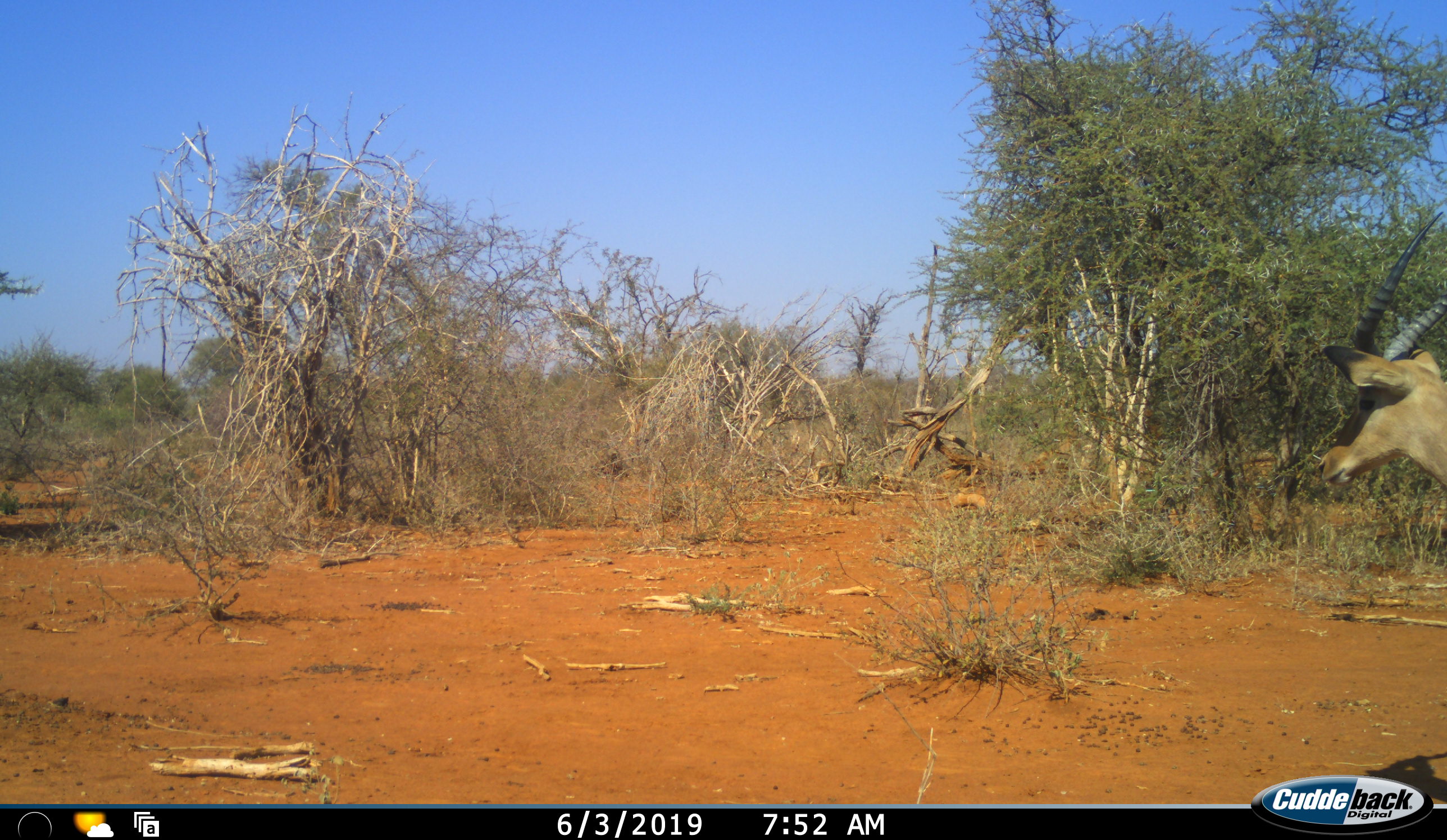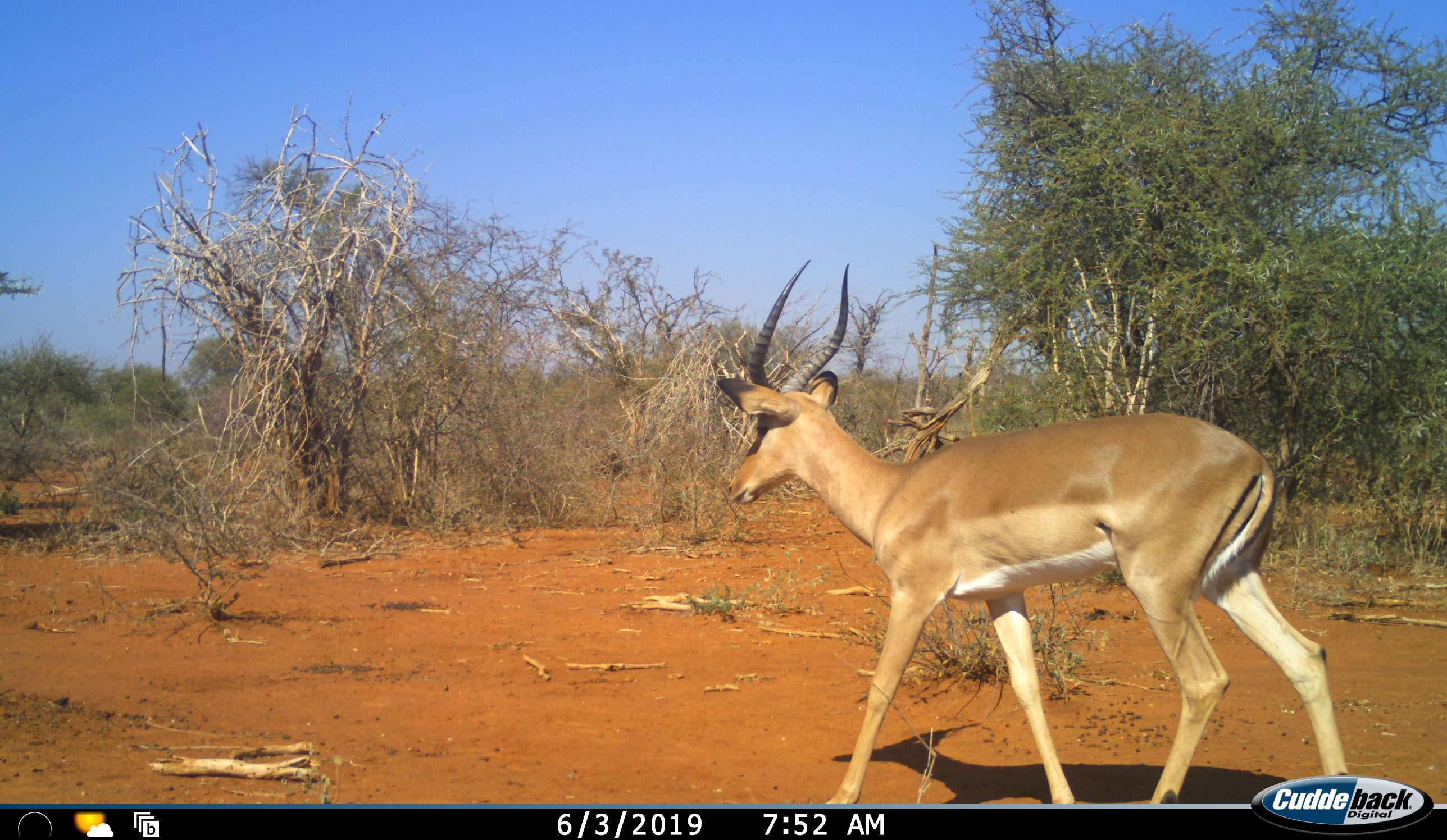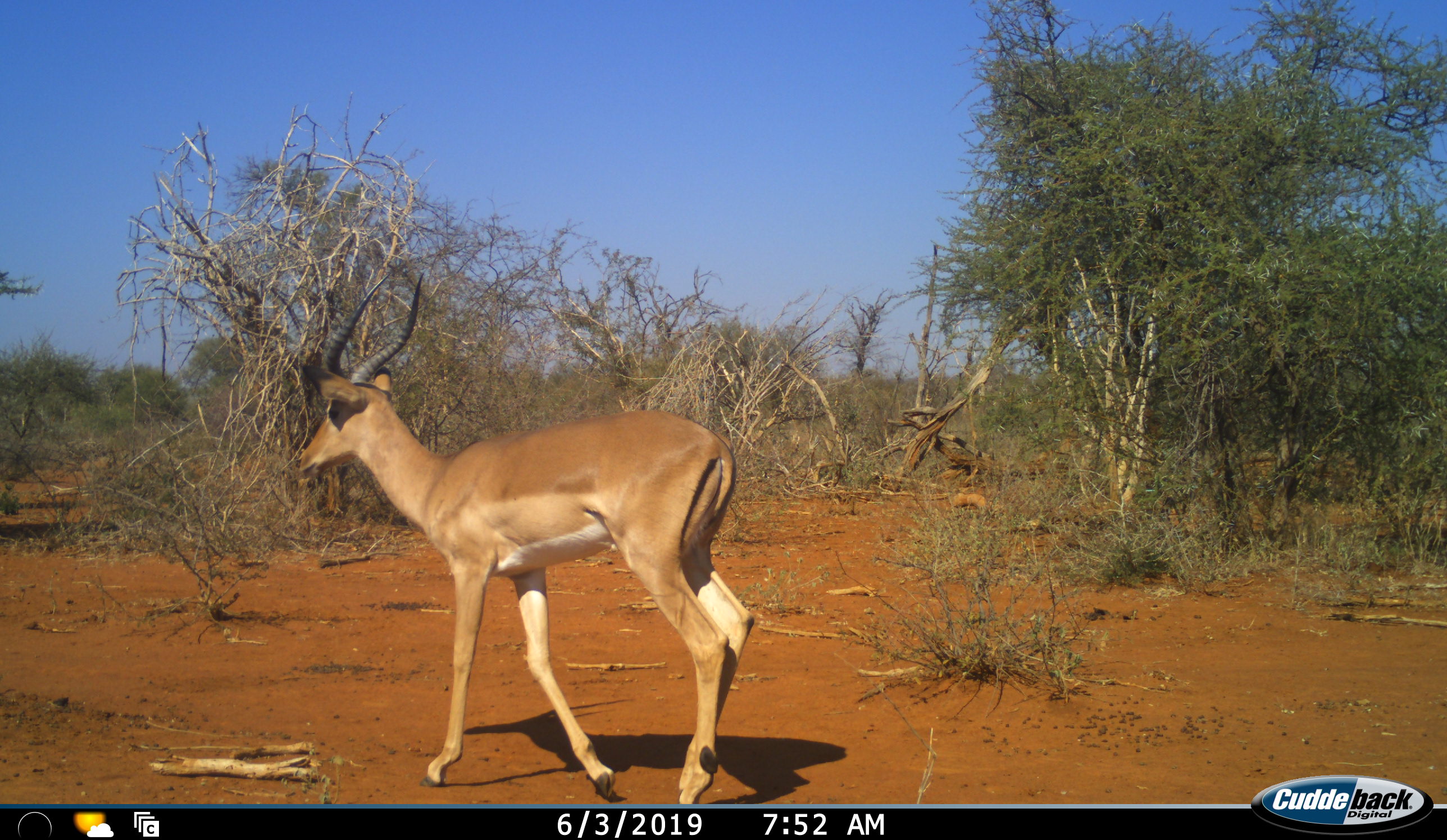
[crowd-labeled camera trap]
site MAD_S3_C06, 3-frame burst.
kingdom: Animalia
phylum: Chordata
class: Mammalia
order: Artiodactyla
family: Bovidae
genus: Aepyceros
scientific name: Aepyceros melampus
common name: impala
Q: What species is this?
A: Impala (Aepyceros melampus).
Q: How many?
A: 1.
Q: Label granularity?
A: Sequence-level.